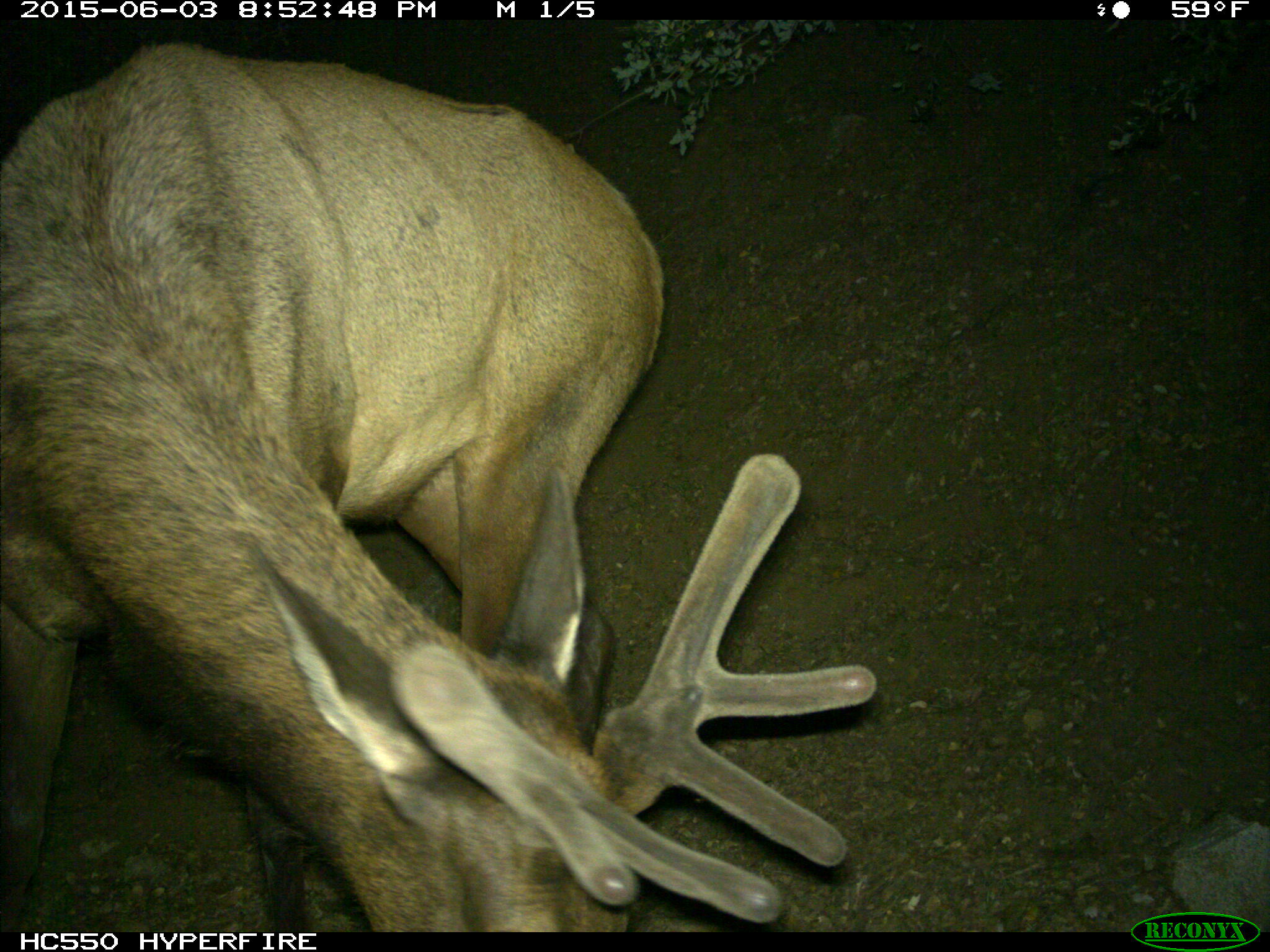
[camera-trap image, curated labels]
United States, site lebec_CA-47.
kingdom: Animalia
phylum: Chordata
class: Mammalia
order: Artiodactyla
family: Cervidae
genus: Cervus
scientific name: Cervus canadensis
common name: elk